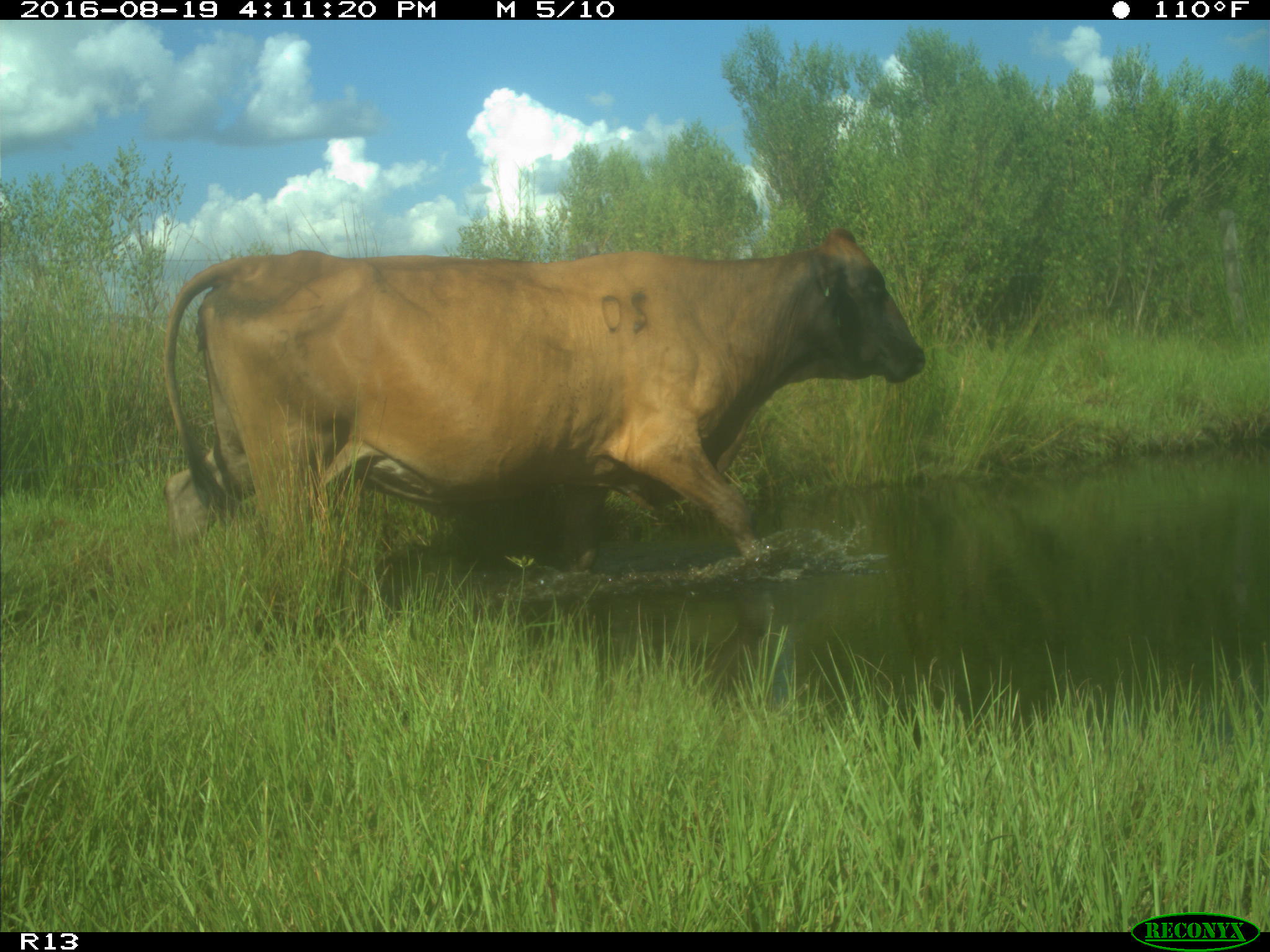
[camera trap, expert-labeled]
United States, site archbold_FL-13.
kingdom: Animalia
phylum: Chordata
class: Mammalia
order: Artiodactyla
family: Bovidae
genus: Bos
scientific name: Bos taurus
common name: domestic cow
Bos taurus (domestic cow).